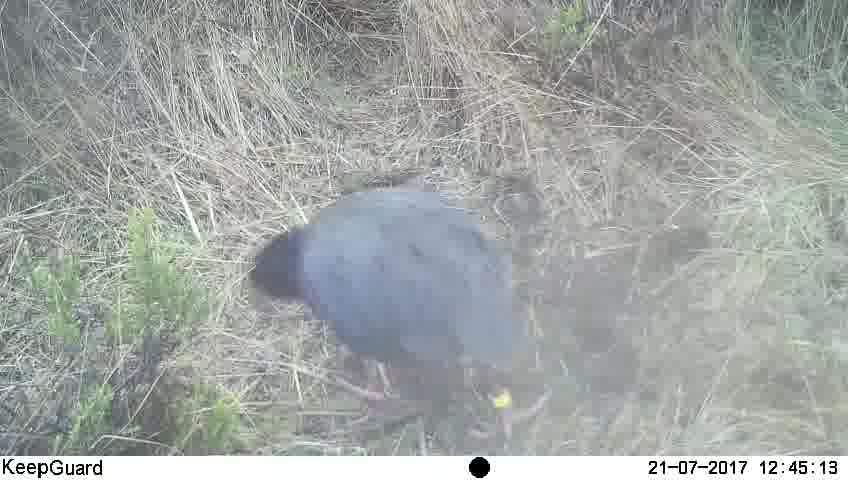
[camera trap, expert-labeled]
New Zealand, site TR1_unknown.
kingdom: Animalia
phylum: Chordata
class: Aves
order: Gruiformes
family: Rallidae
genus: Porphyrio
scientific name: Porphyrio mantelli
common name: takahe